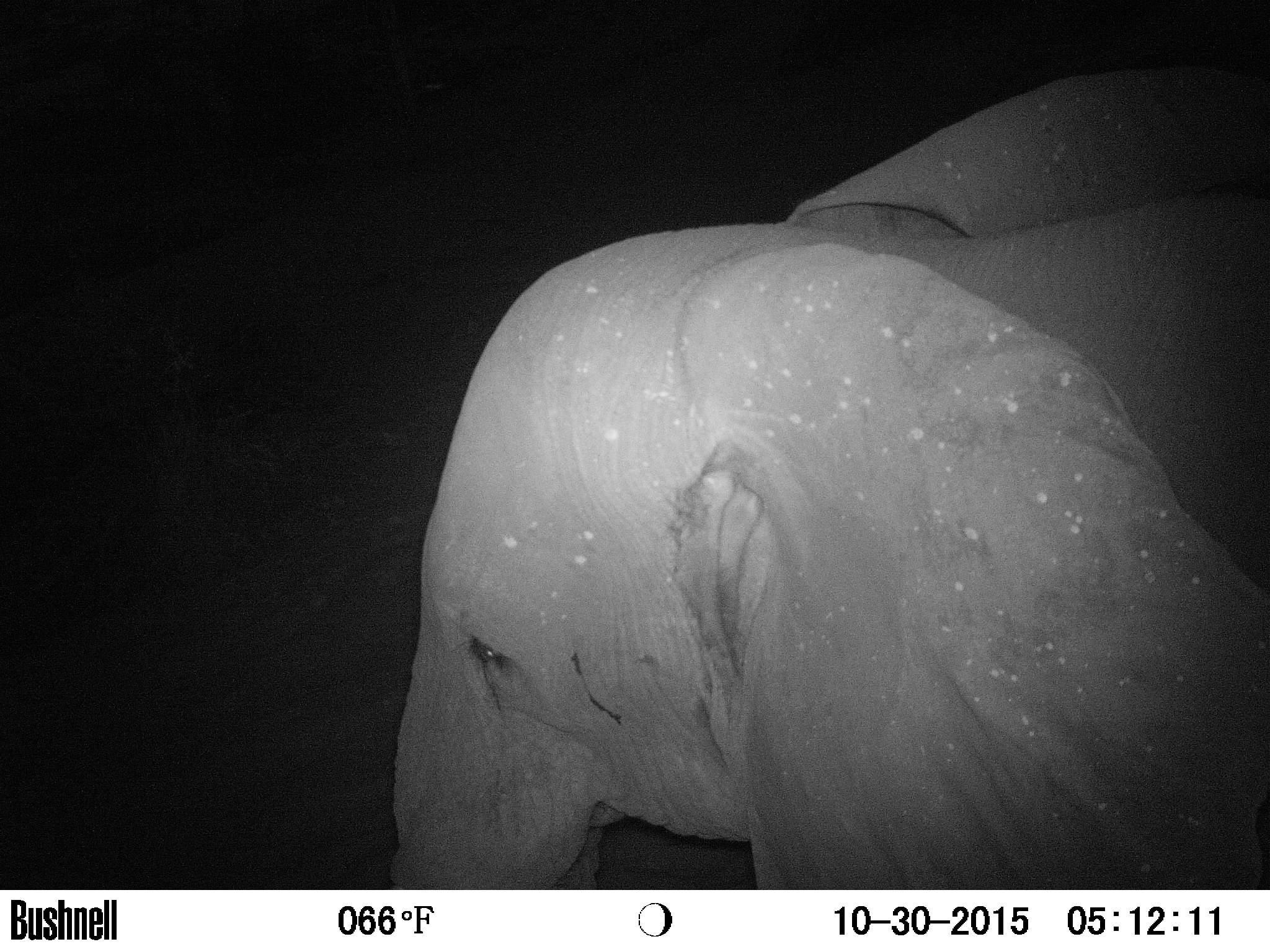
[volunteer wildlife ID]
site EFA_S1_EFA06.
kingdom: Animalia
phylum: Chordata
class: Mammalia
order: Proboscidea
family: Elephantidae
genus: Loxodonta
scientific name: Loxodonta africana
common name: african bush elephant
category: elephant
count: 1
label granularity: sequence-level